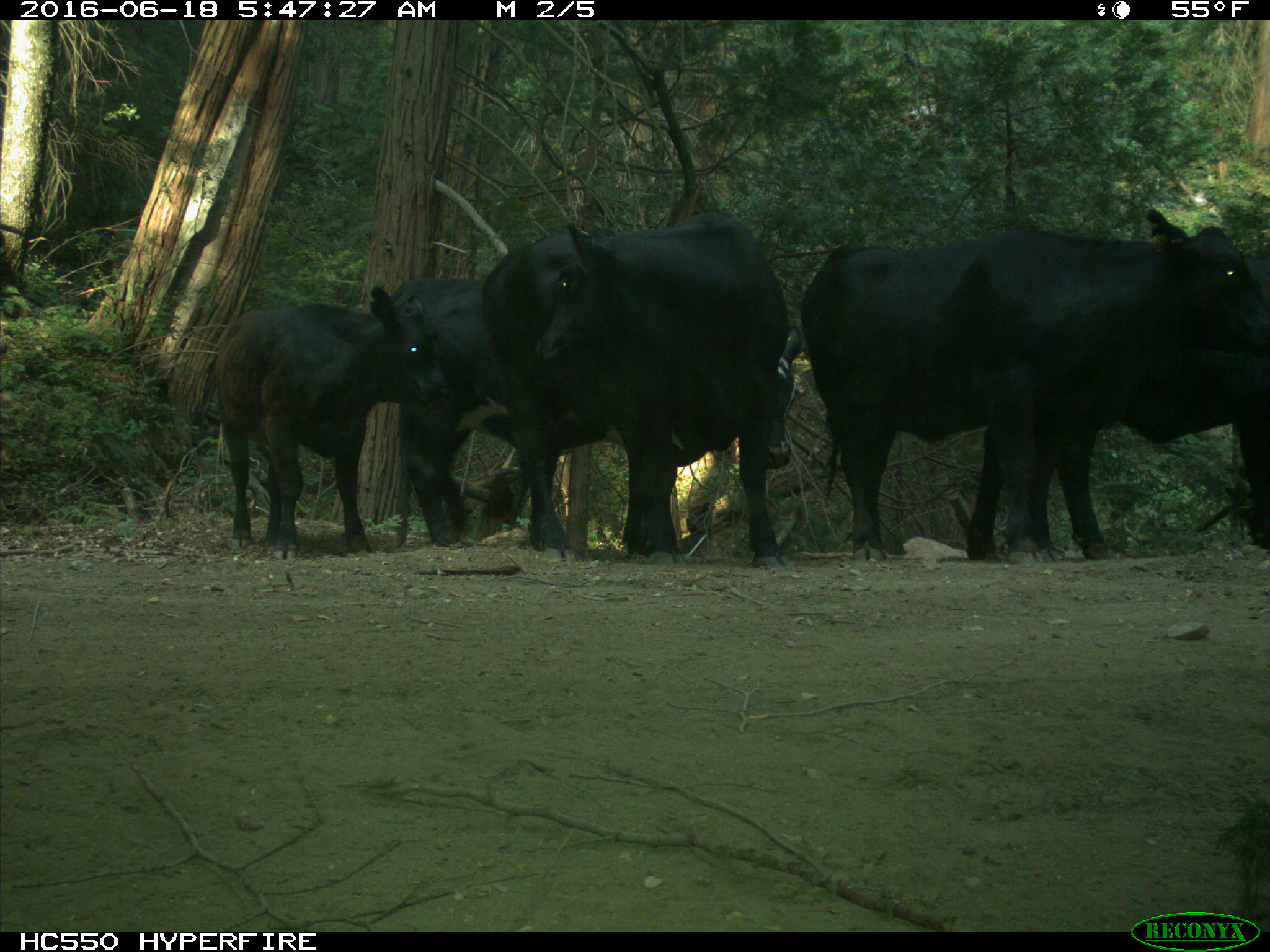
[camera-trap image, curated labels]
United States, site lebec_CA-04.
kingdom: Animalia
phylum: Chordata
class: Mammalia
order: Artiodactyla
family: Bovidae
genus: Bos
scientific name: Bos taurus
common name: domestic cow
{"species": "Bos taurus (domestic cow)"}